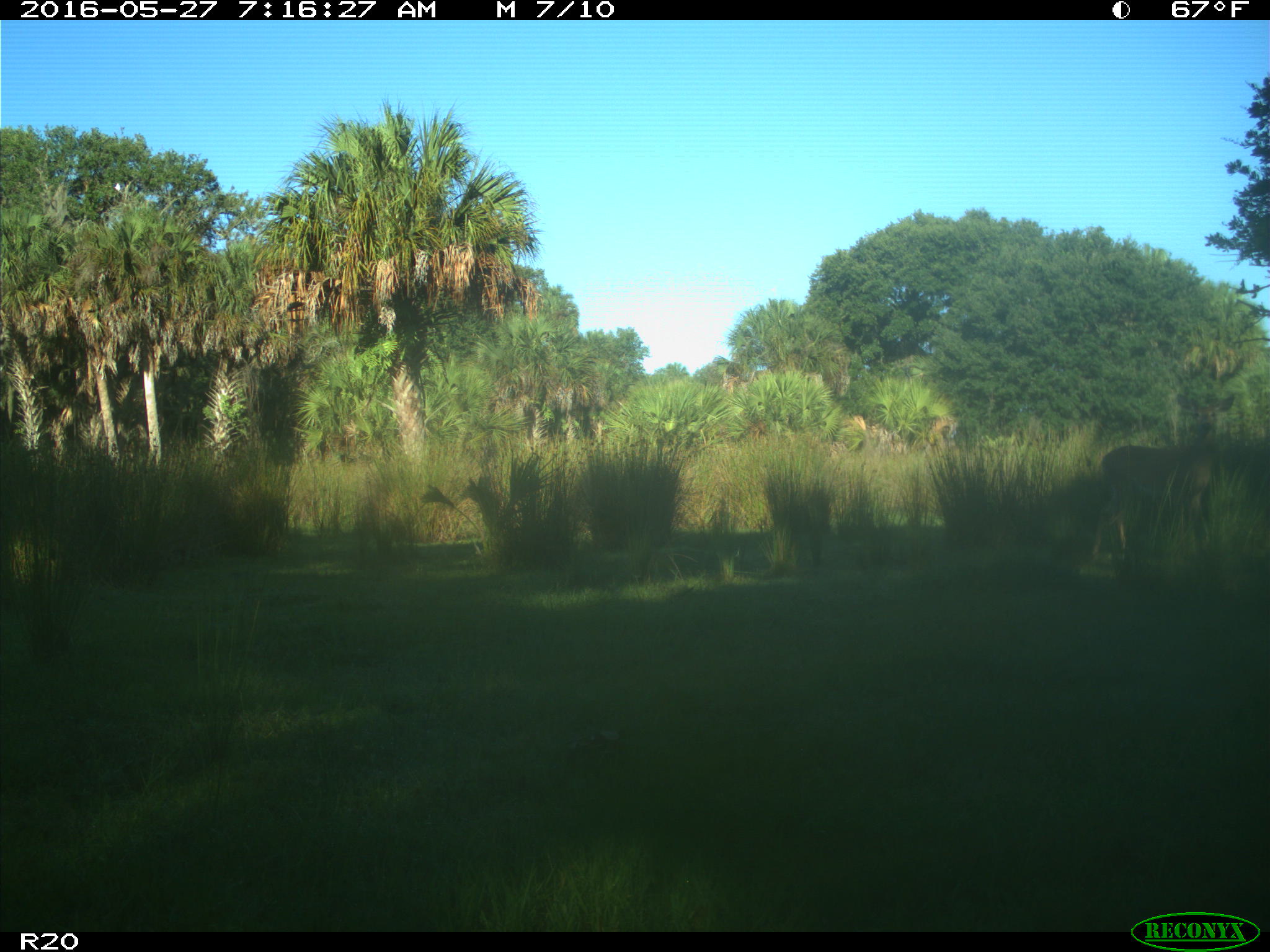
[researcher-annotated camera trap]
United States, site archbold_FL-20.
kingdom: Animalia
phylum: Chordata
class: Mammalia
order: Artiodactyla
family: Cervidae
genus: Odocoileus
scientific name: Odocoileus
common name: deer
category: unidentified deer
Unidentified deer (deer) (Odocoileus).